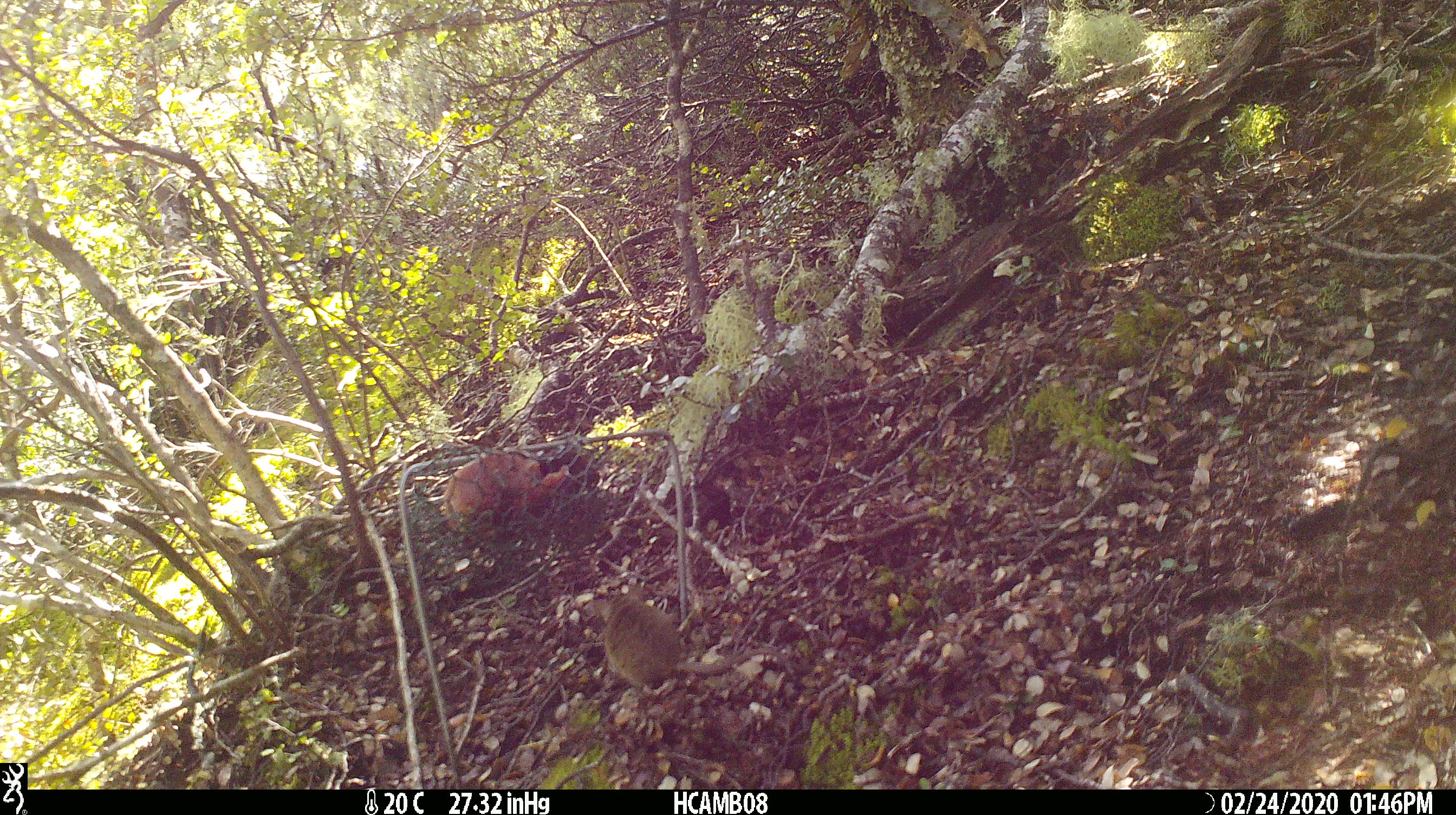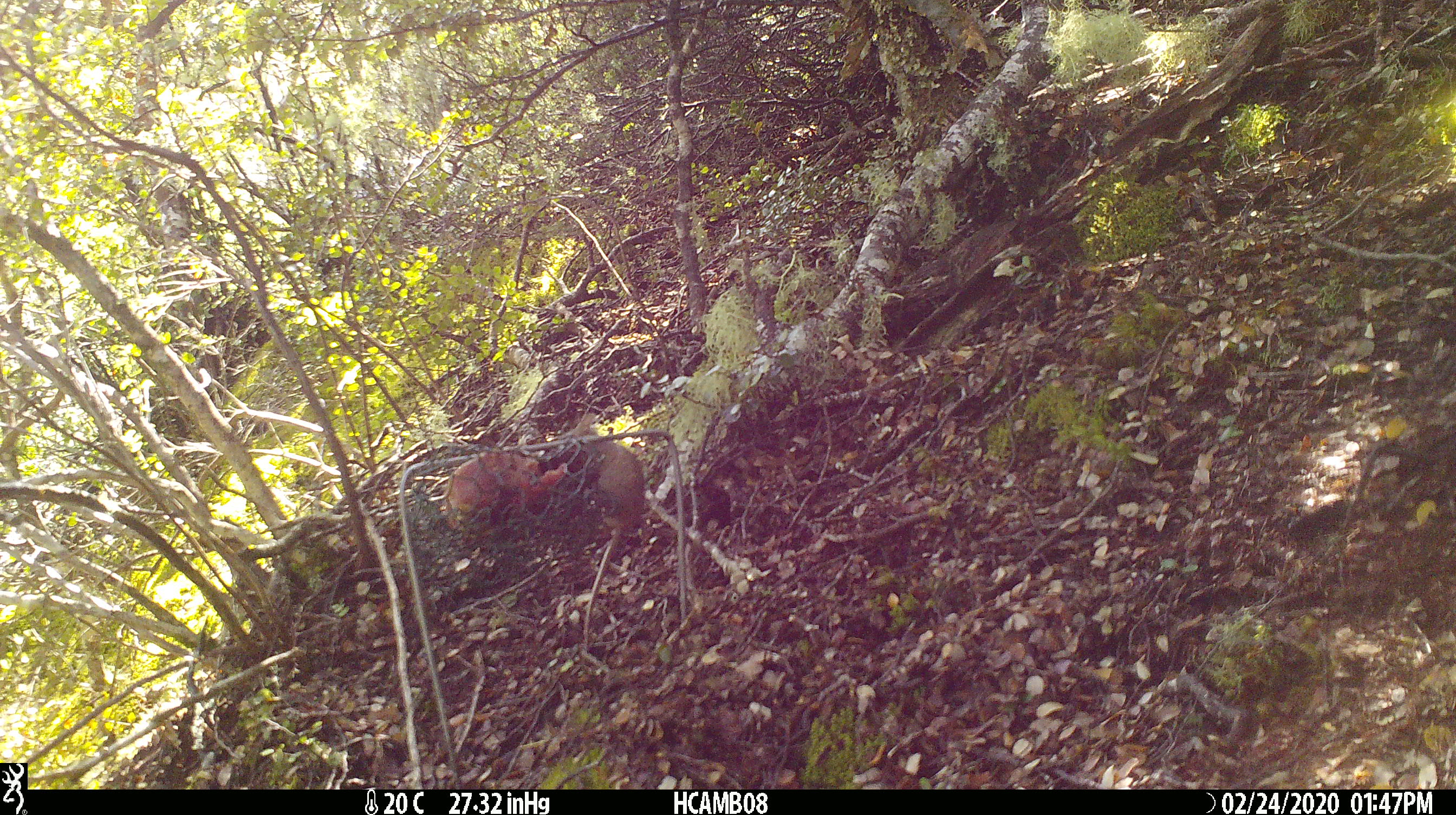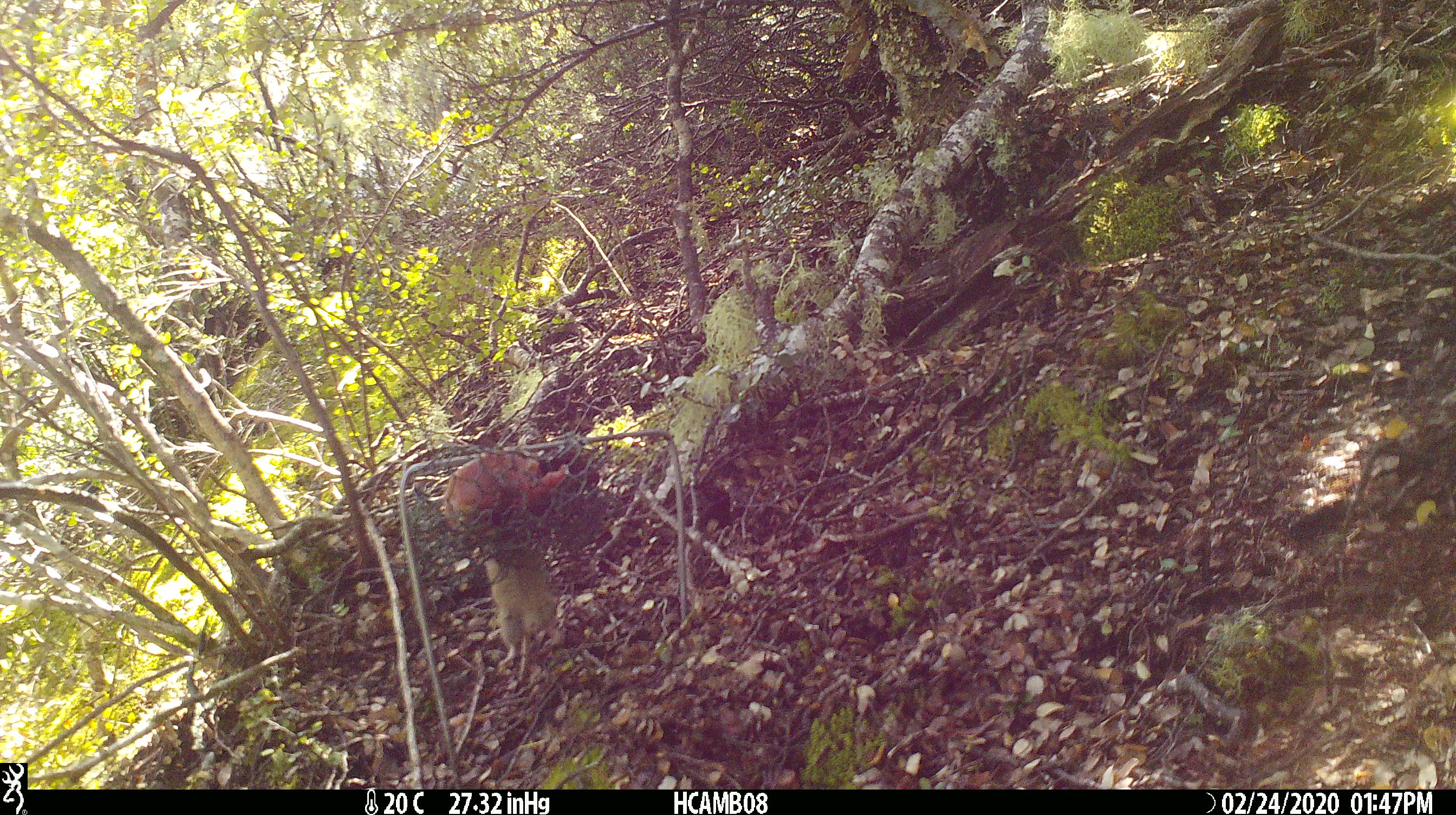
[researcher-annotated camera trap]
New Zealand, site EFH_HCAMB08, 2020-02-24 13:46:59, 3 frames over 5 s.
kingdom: Animalia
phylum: Chordata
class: Mammalia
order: Rodentia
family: Muridae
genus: Mus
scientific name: Mus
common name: mouse